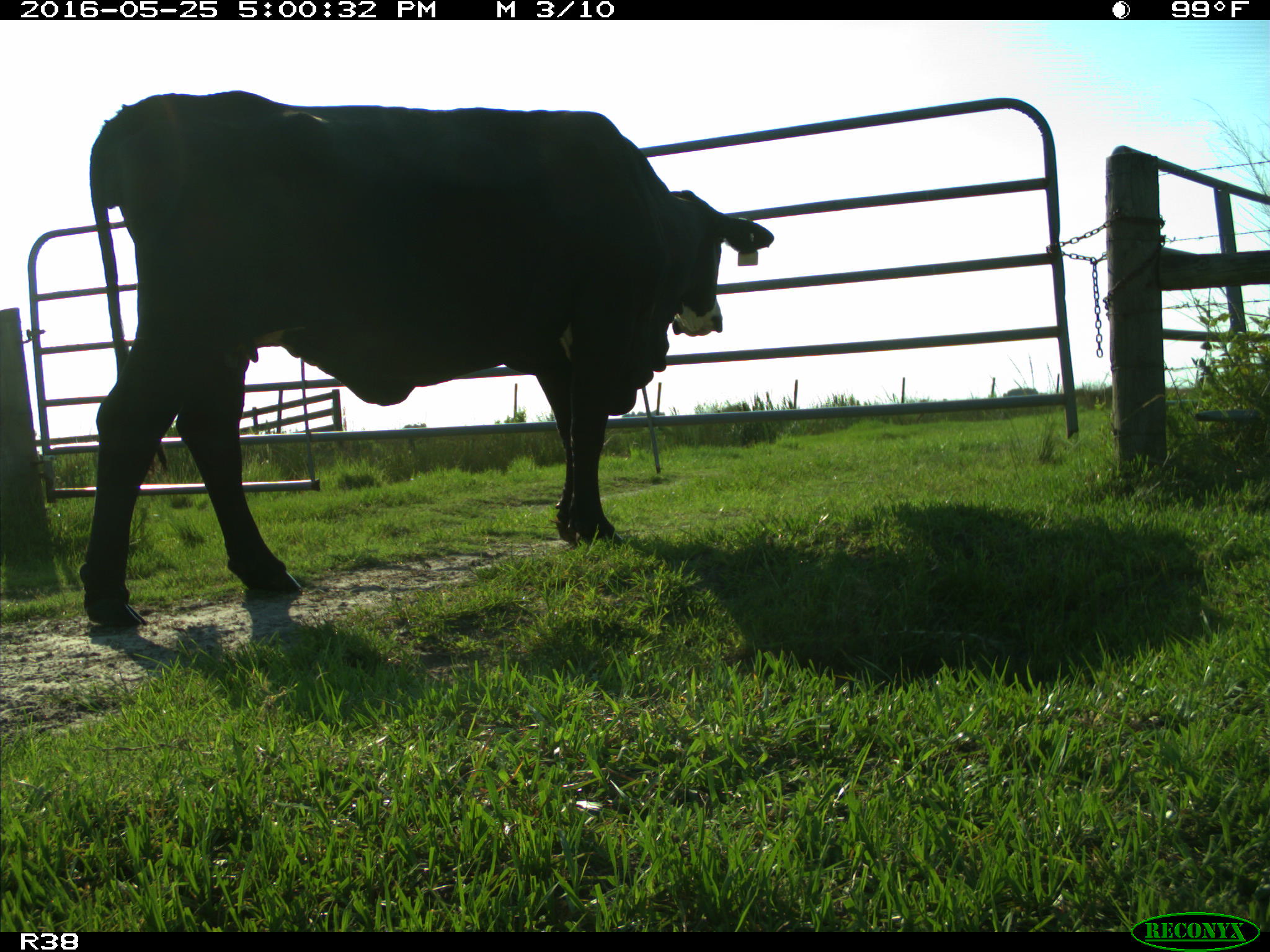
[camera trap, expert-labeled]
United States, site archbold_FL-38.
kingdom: Animalia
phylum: Chordata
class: Mammalia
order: Artiodactyla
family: Bovidae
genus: Bos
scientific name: Bos taurus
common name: domestic cow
Bos taurus (domestic cow).